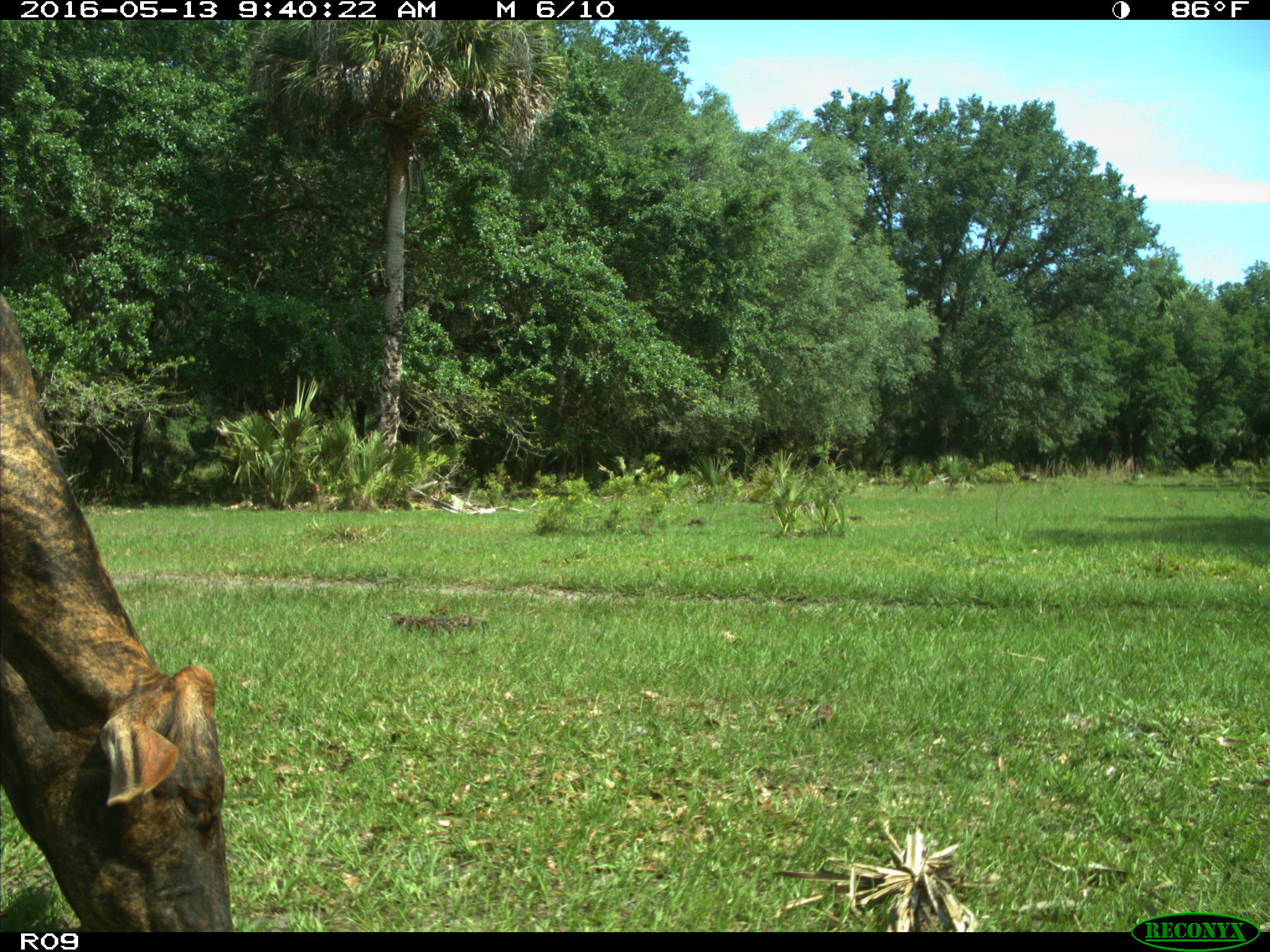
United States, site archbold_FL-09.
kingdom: Animalia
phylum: Chordata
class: Mammalia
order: Artiodactyla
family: Bovidae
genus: Bos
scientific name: Bos taurus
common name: domestic cow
Bos taurus (domestic cow).